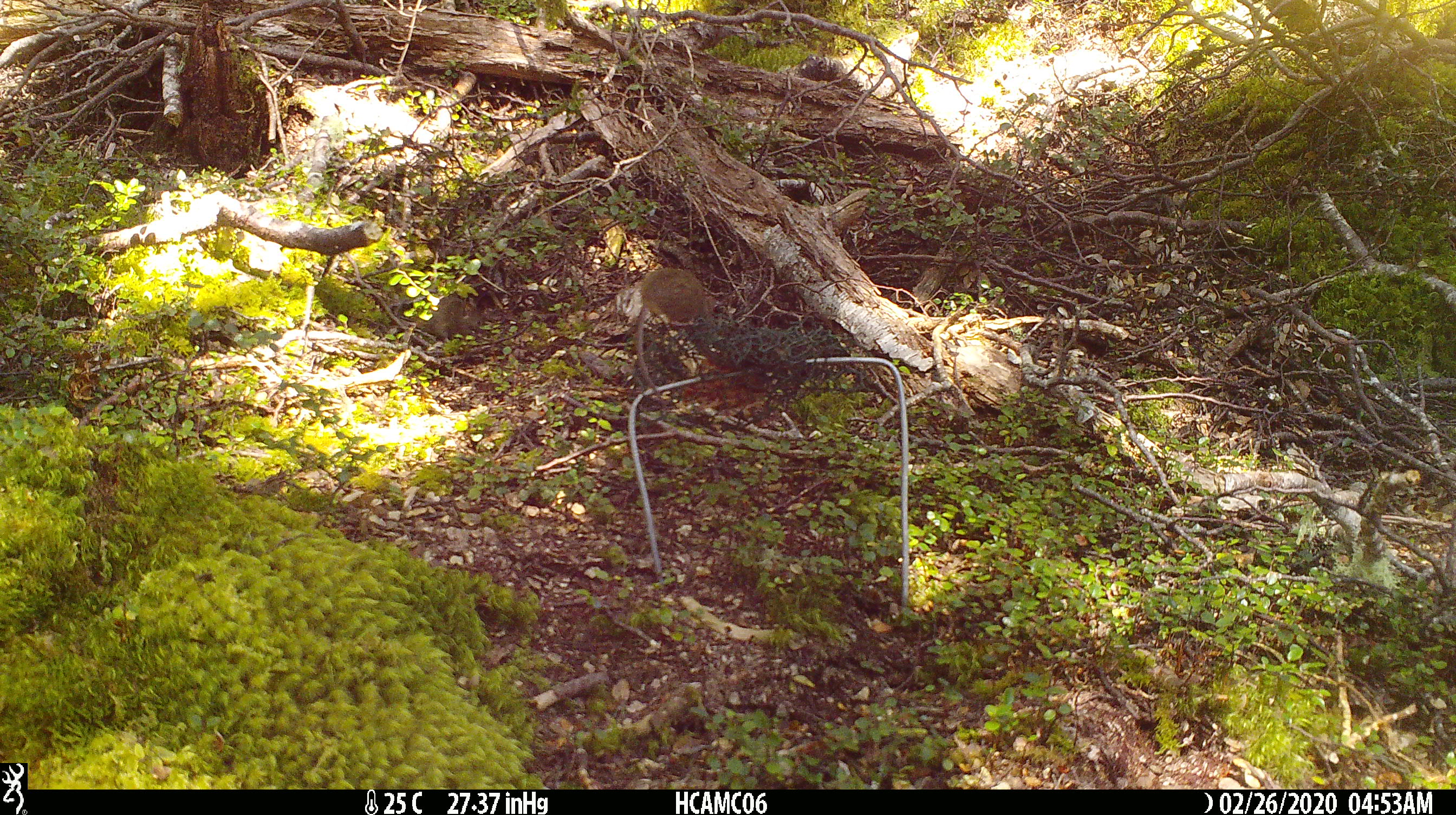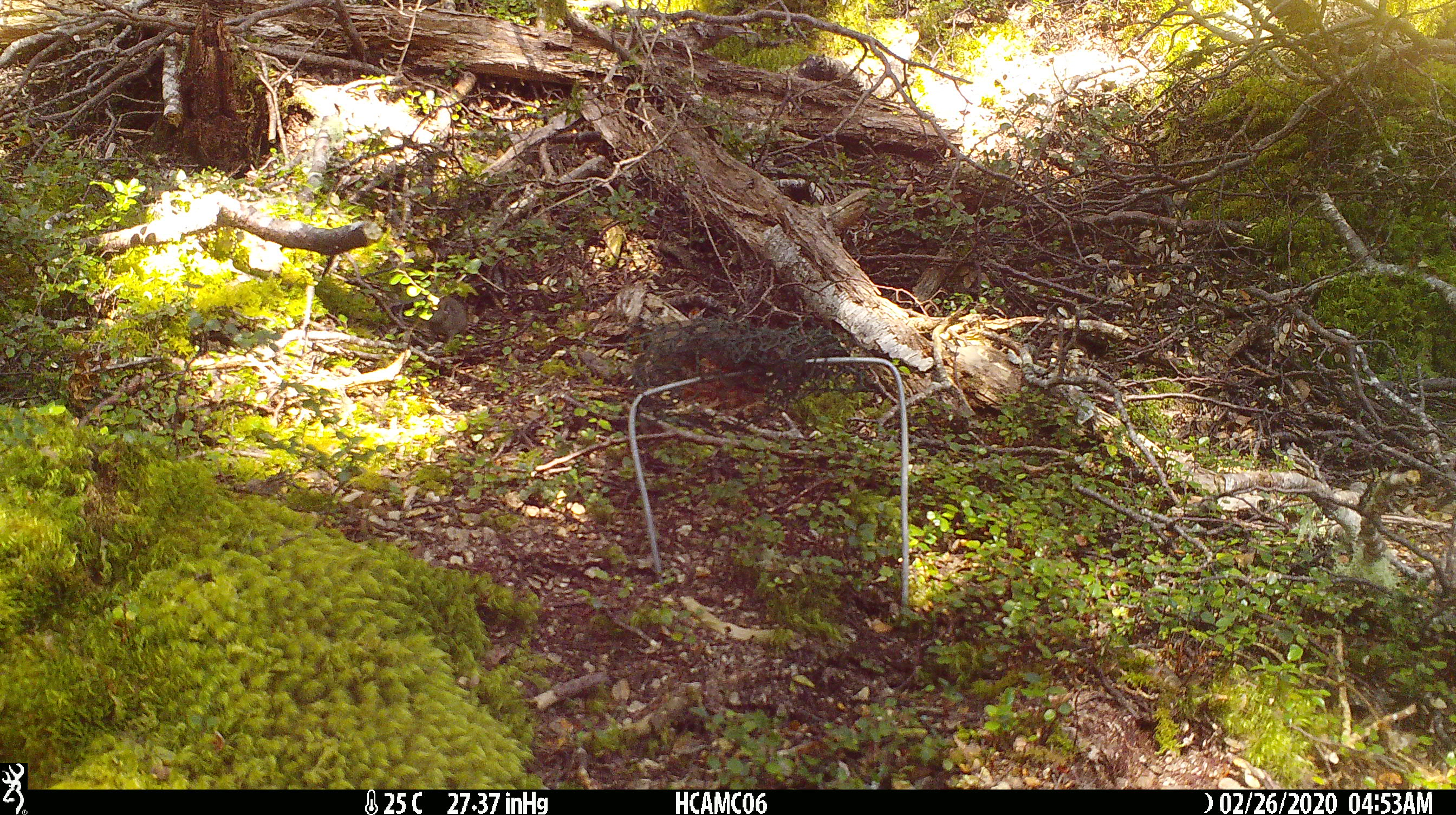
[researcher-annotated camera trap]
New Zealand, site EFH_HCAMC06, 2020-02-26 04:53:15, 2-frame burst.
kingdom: Animalia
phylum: Chordata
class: Mammalia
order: Rodentia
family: Muridae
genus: Mus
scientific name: Mus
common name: mouse